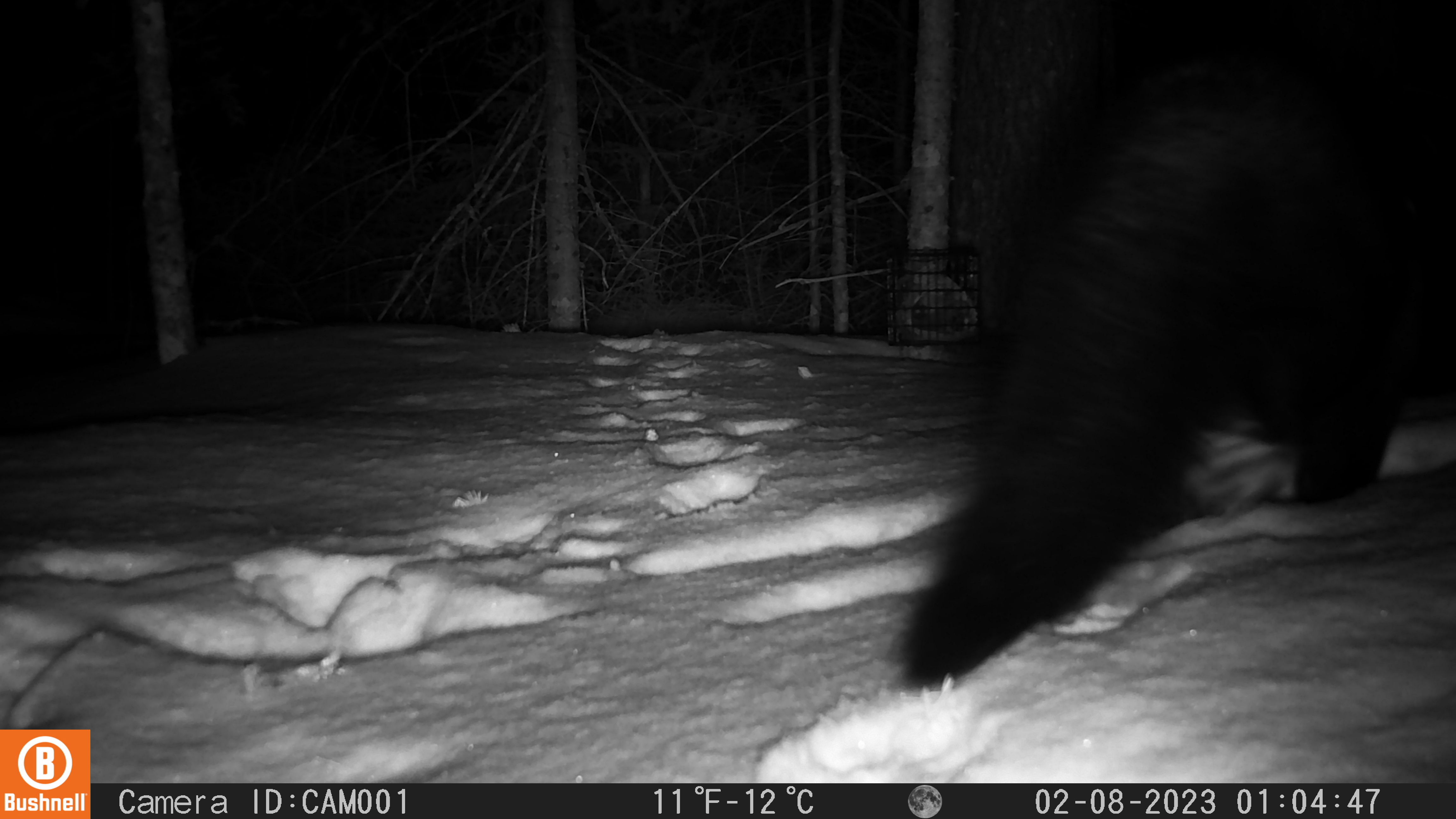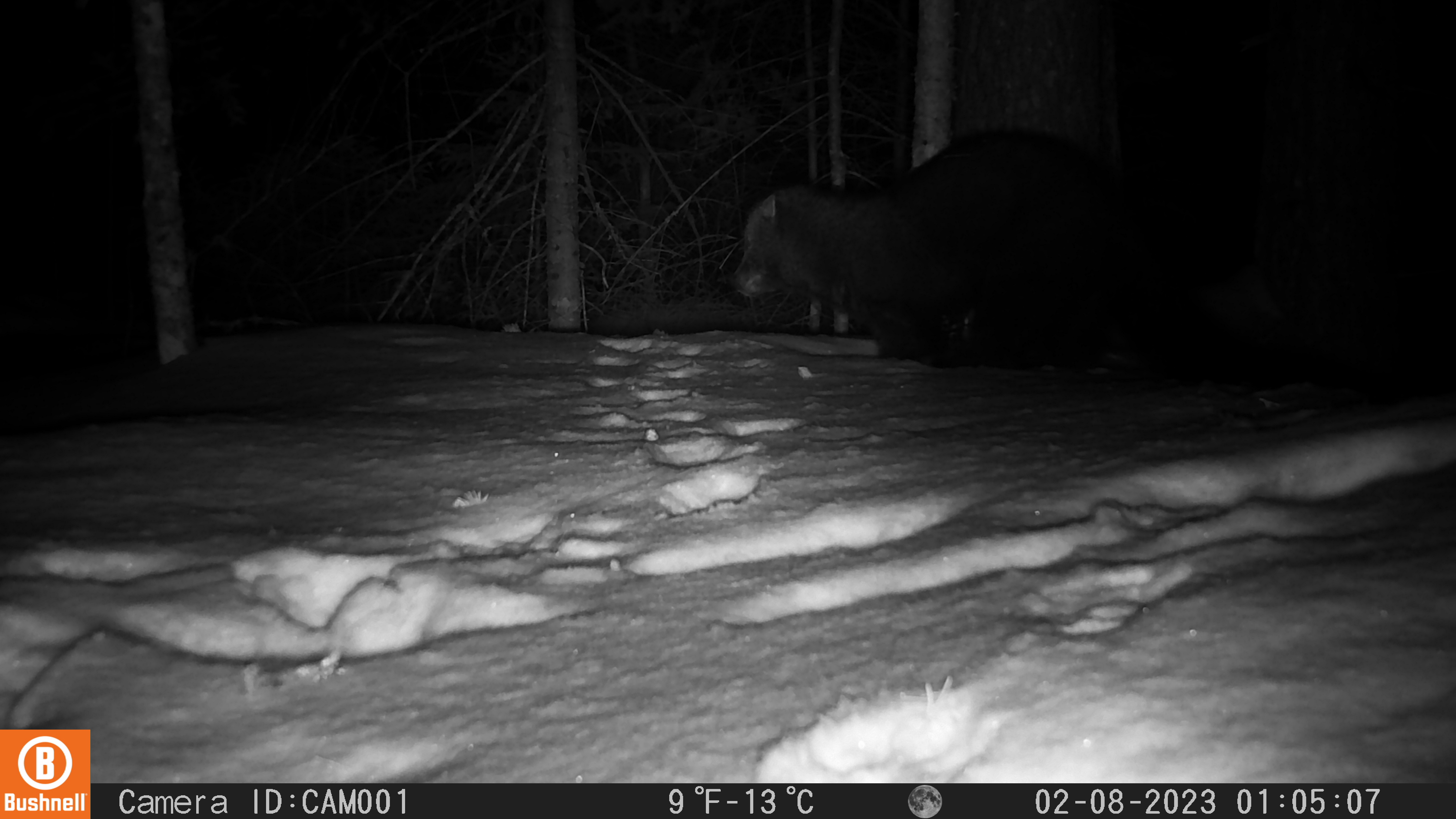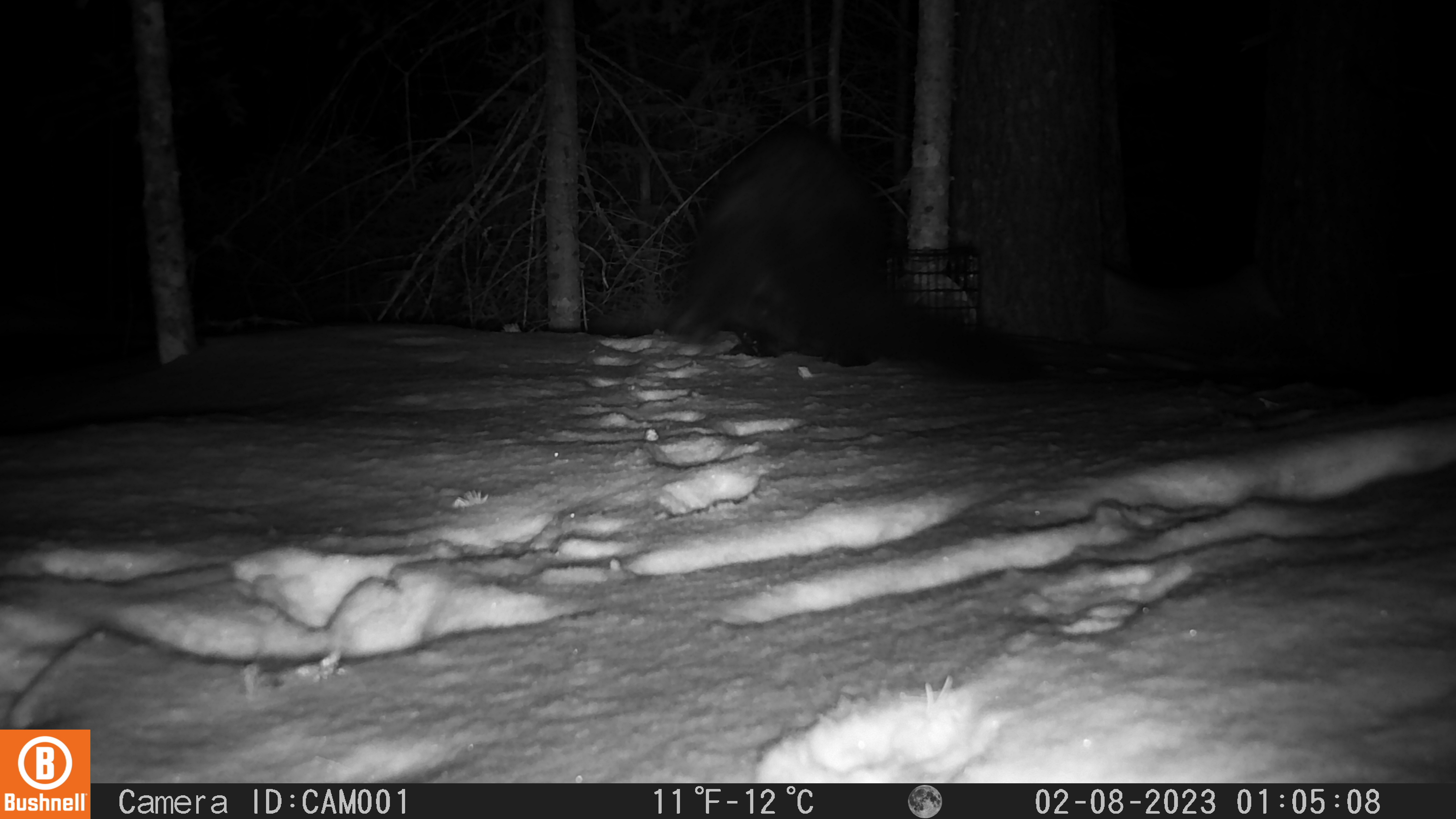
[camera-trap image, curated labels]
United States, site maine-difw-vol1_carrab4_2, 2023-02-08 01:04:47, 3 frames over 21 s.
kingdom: Animalia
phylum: Chordata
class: Mammalia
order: Carnivora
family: Mustelidae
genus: Pekania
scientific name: Pekania pennanti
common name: fisher